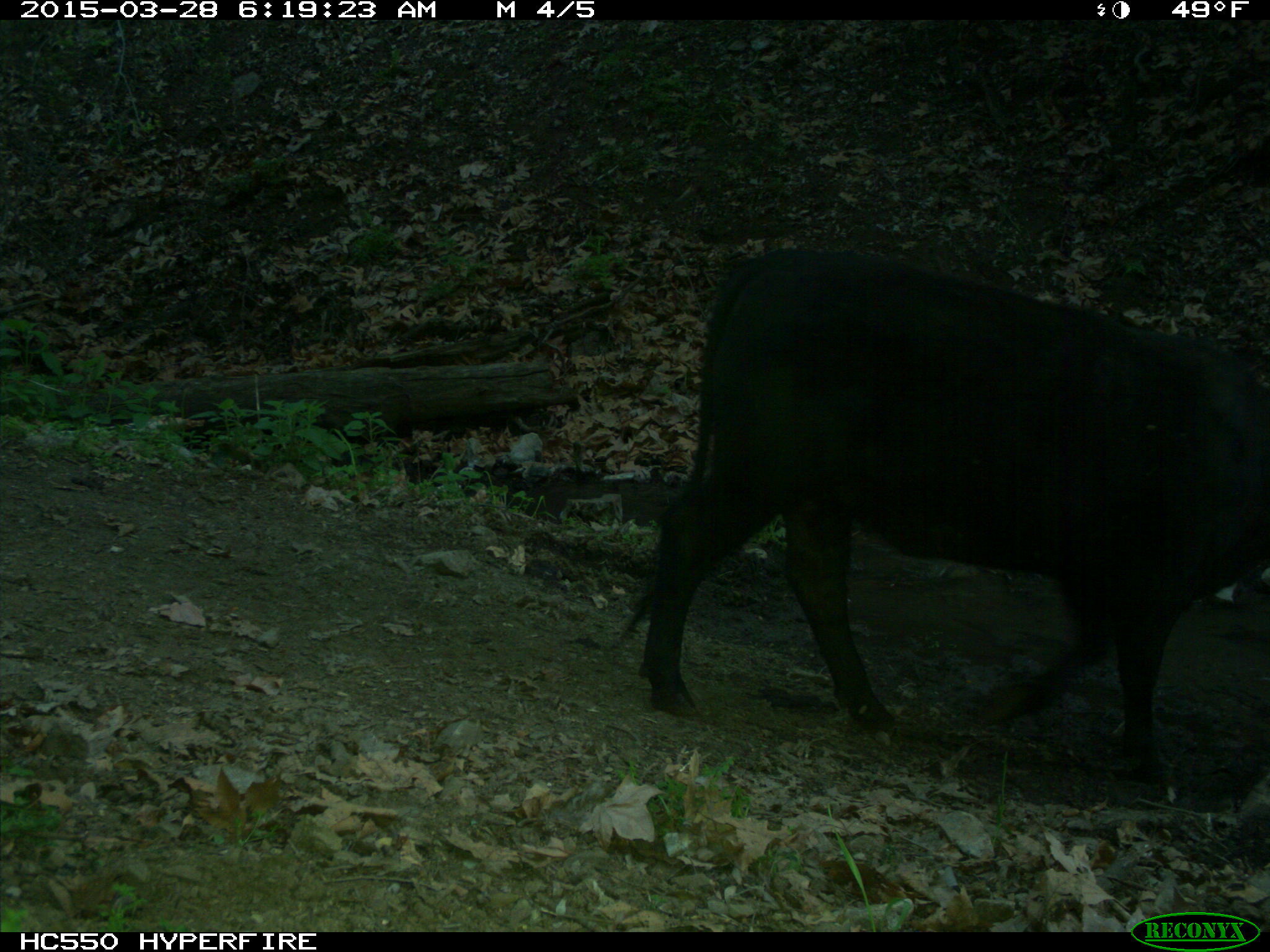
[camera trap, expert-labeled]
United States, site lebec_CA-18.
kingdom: Animalia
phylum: Chordata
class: Mammalia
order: Artiodactyla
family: Bovidae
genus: Bos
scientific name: Bos taurus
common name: domestic cow